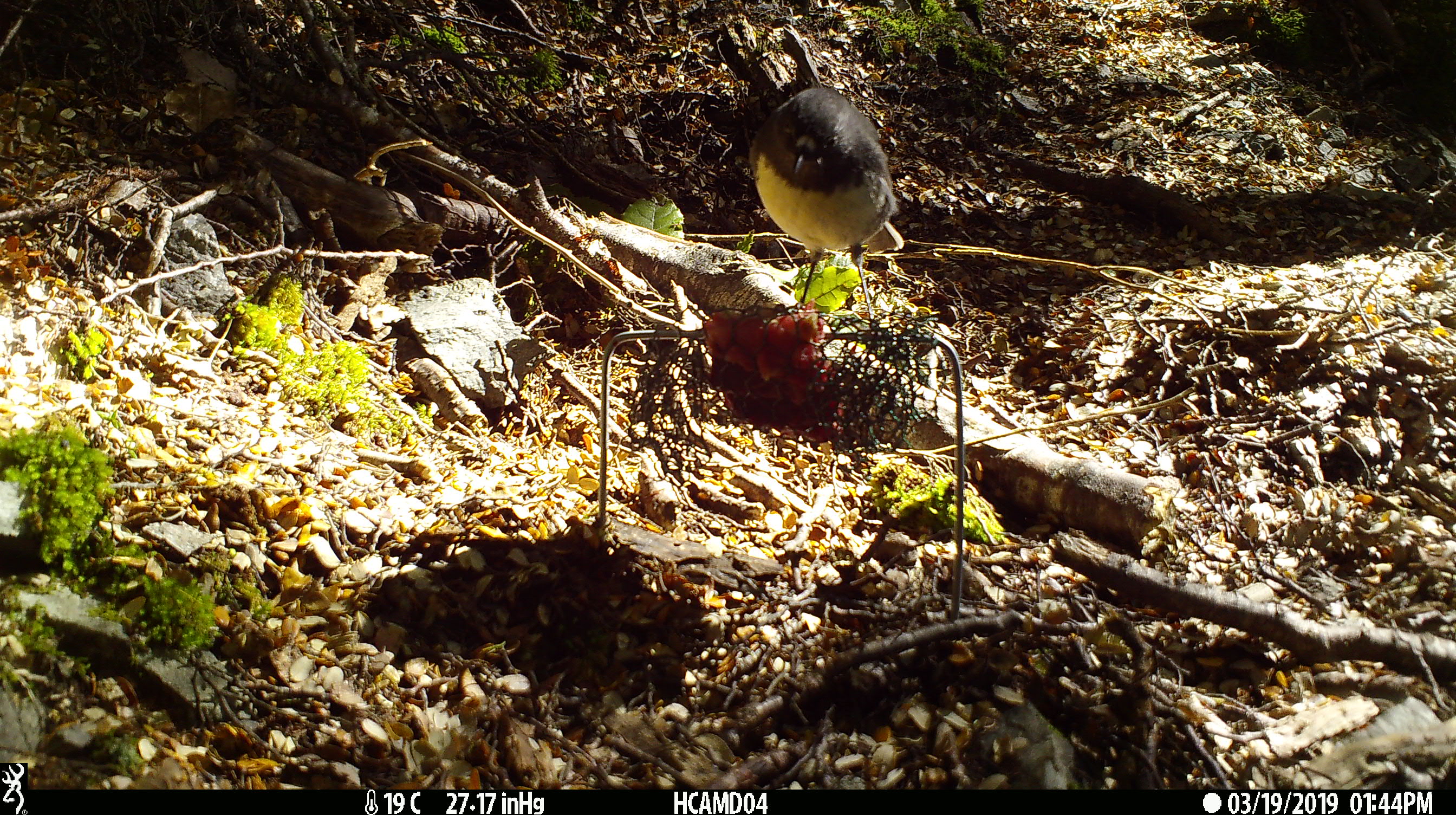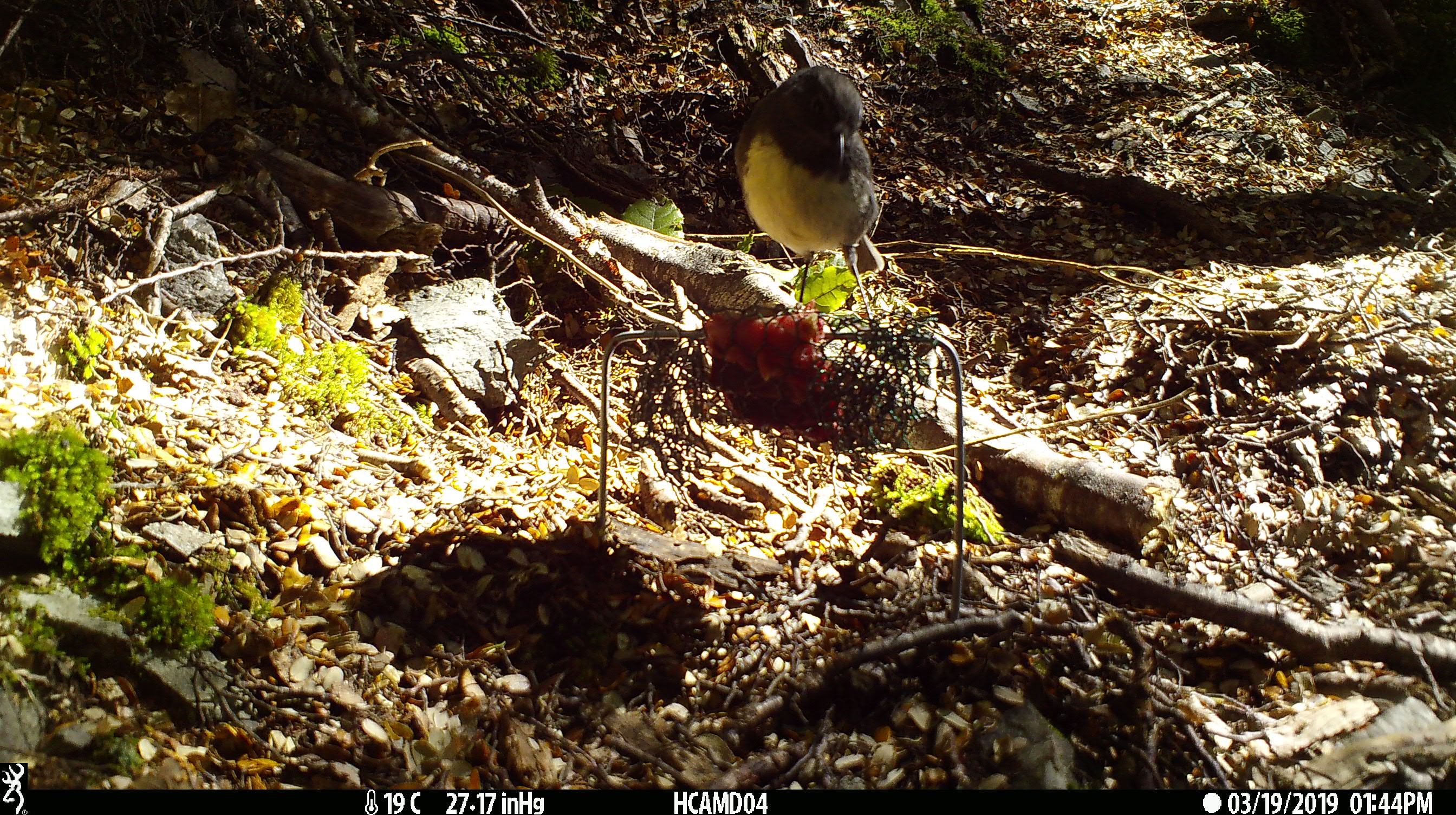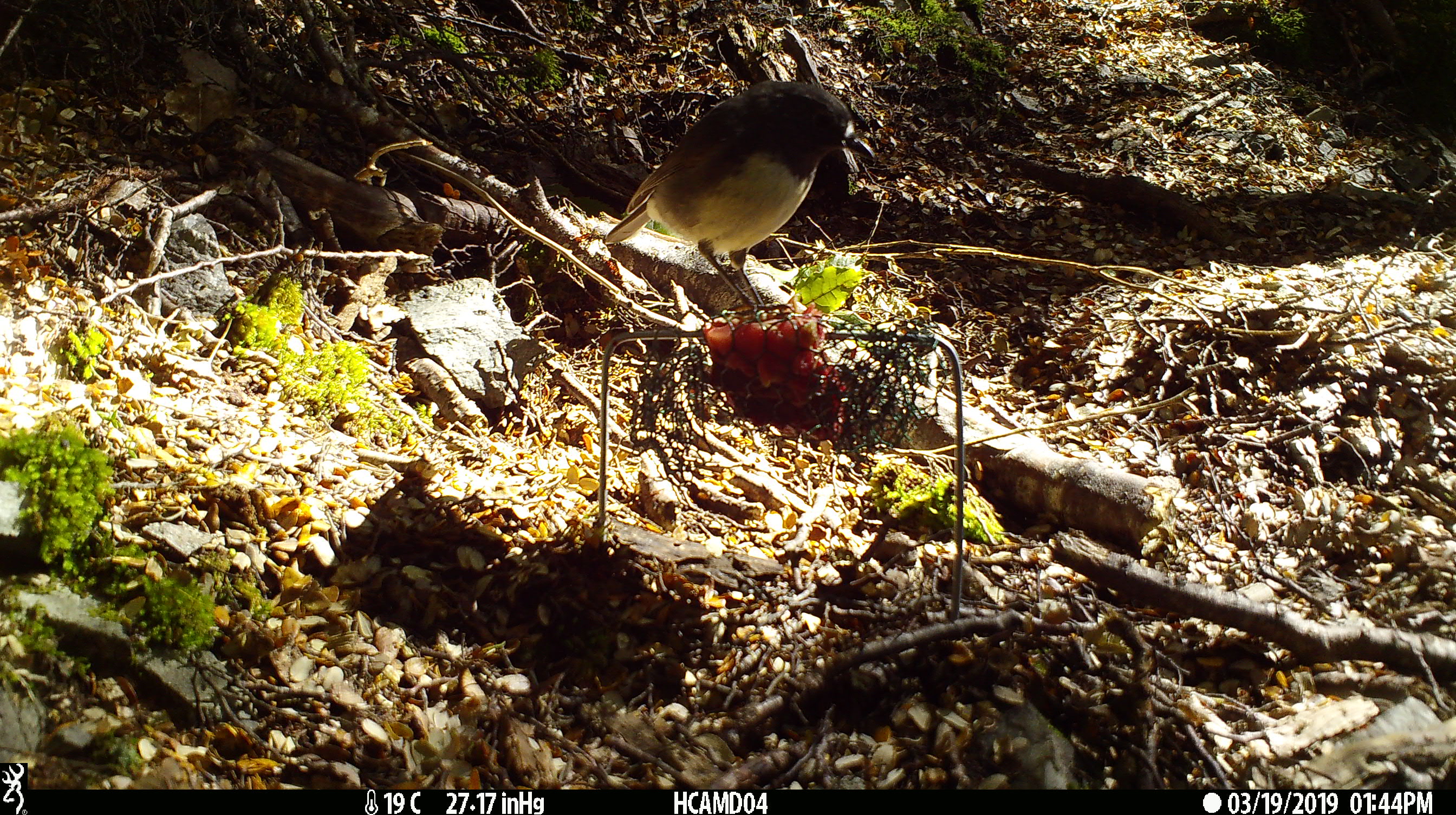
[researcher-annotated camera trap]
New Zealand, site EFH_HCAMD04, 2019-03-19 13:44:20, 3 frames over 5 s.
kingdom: Animalia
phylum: Chordata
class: Aves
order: Passeriformes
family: Petroicidae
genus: Petroica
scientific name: Petroica australis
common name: new zealand robin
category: robin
Robin (new zealand robin) (Petroica australis).